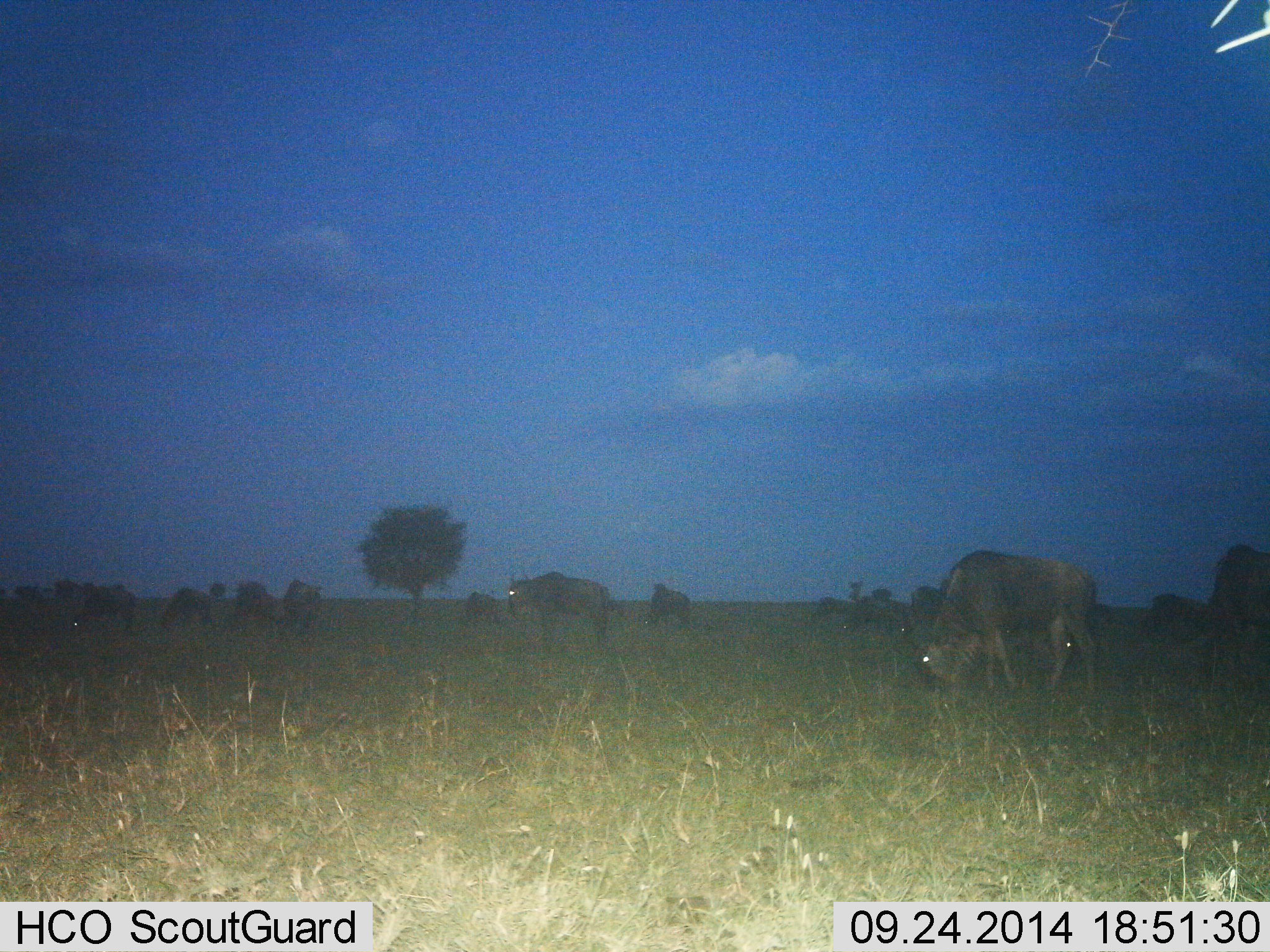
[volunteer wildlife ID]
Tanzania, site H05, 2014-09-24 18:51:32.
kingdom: Animalia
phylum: Chordata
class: Mammalia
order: Artiodactyla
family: Bovidae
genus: Connochaetes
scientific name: Connochaetes taurinus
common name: blue wildebeest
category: wildebeest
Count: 11-50.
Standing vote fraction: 60%.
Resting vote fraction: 0%.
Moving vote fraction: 10%.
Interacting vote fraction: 0%.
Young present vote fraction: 0%.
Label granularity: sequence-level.